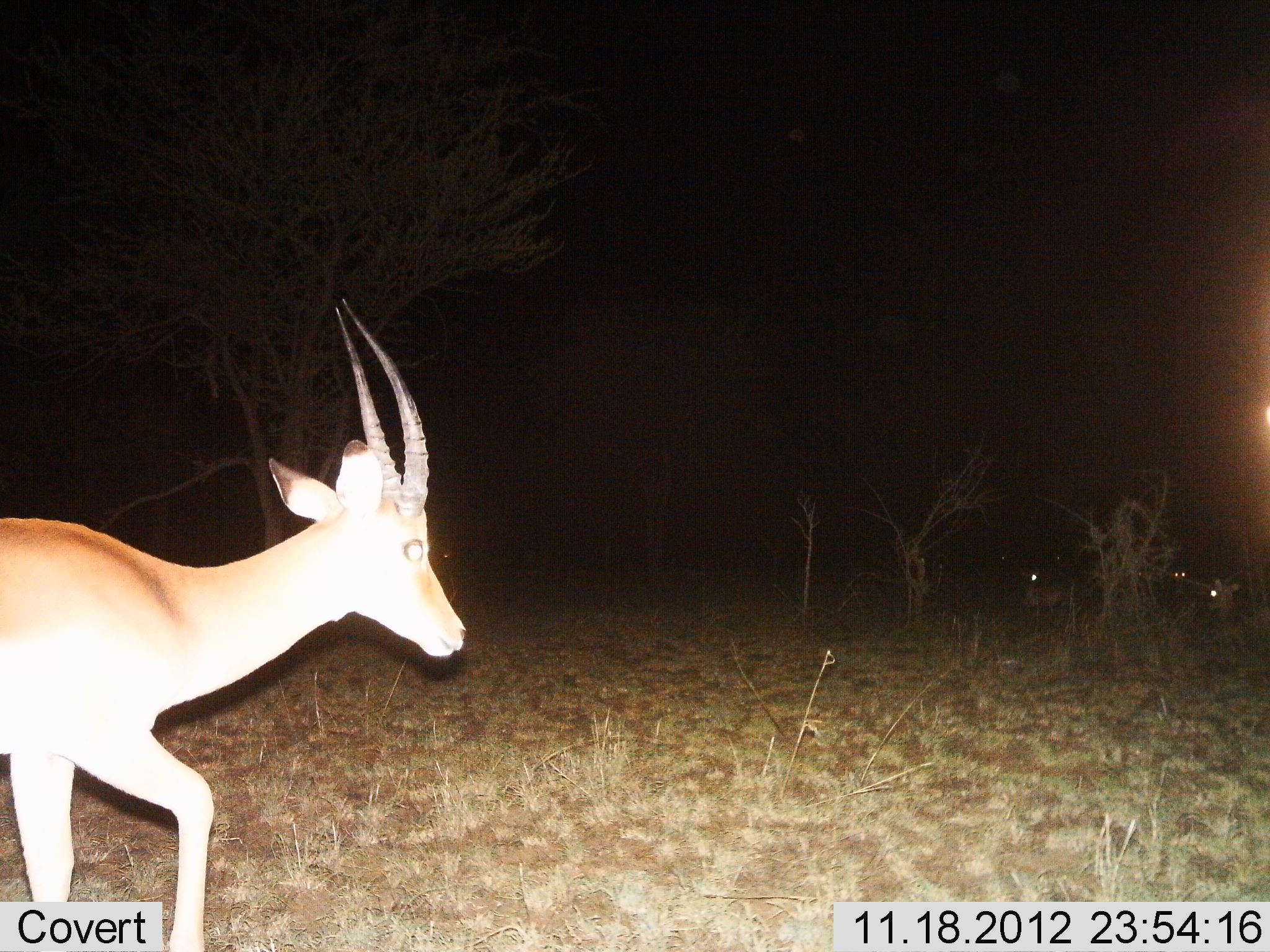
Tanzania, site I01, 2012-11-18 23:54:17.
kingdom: Animalia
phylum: Chordata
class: Mammalia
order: Artiodactyla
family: Bovidae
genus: Nanger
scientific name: Nanger granti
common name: grant's gazelle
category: gazellegrants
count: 1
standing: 20%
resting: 20%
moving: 80%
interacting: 0%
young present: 0%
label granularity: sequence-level